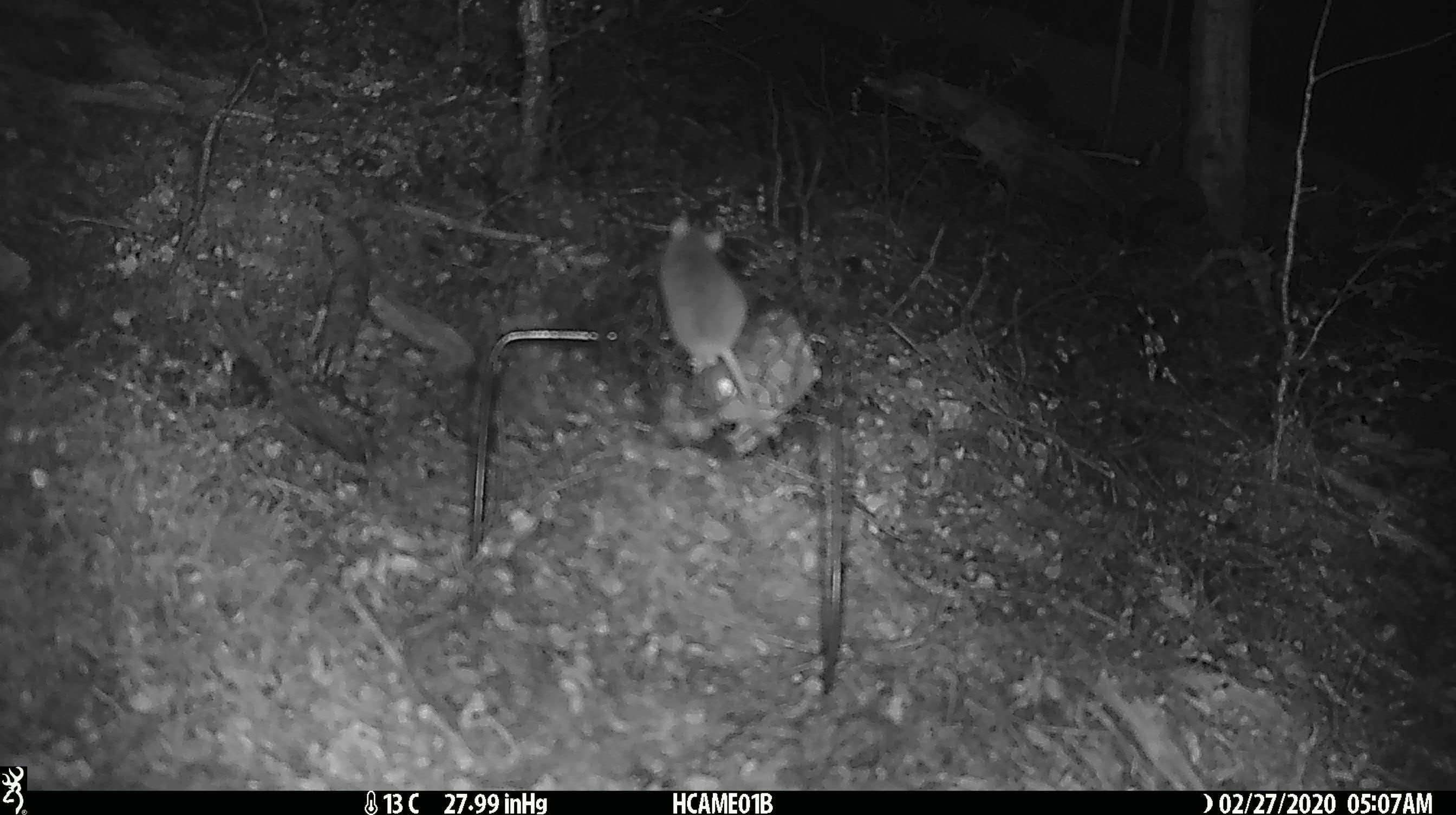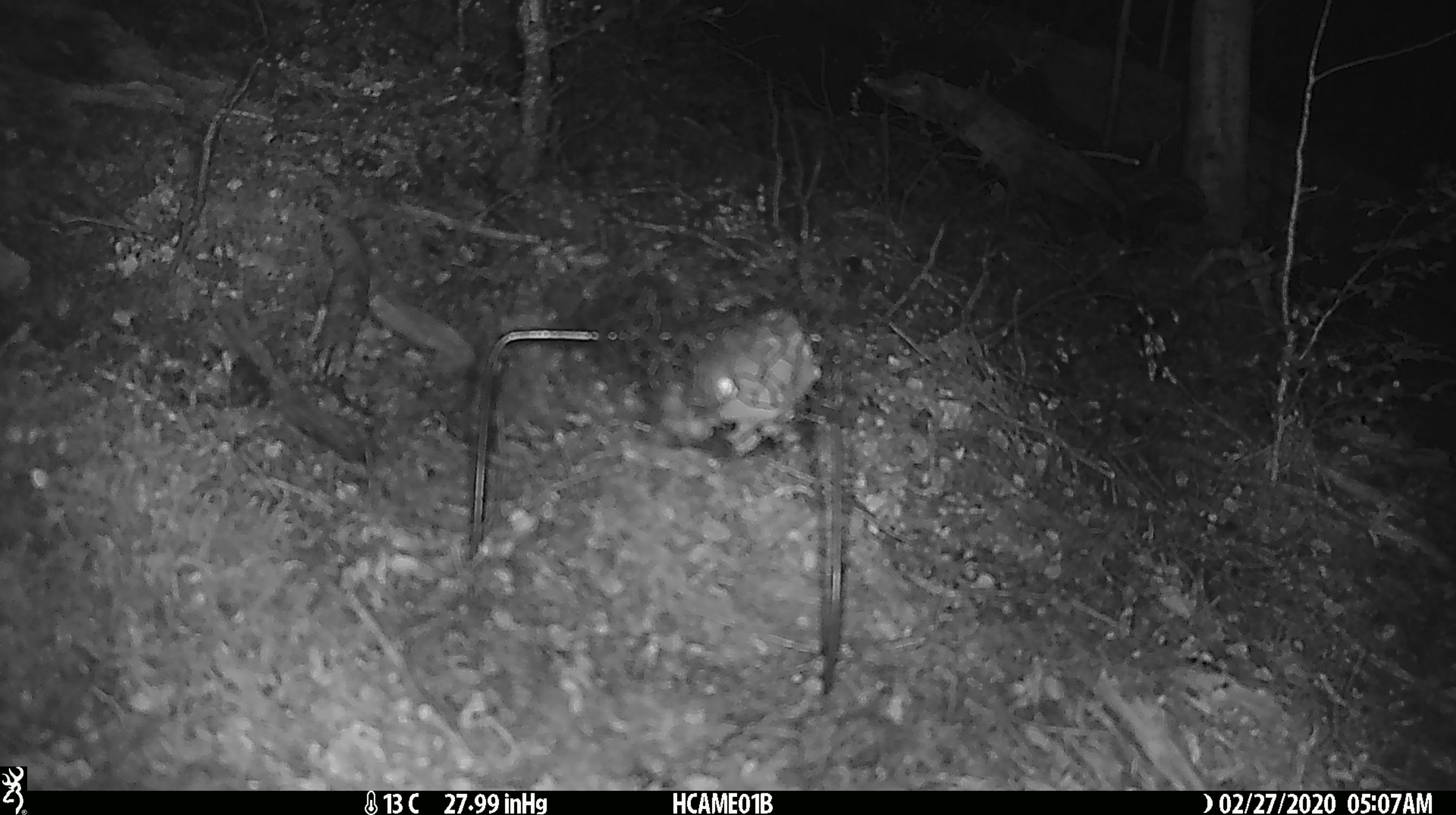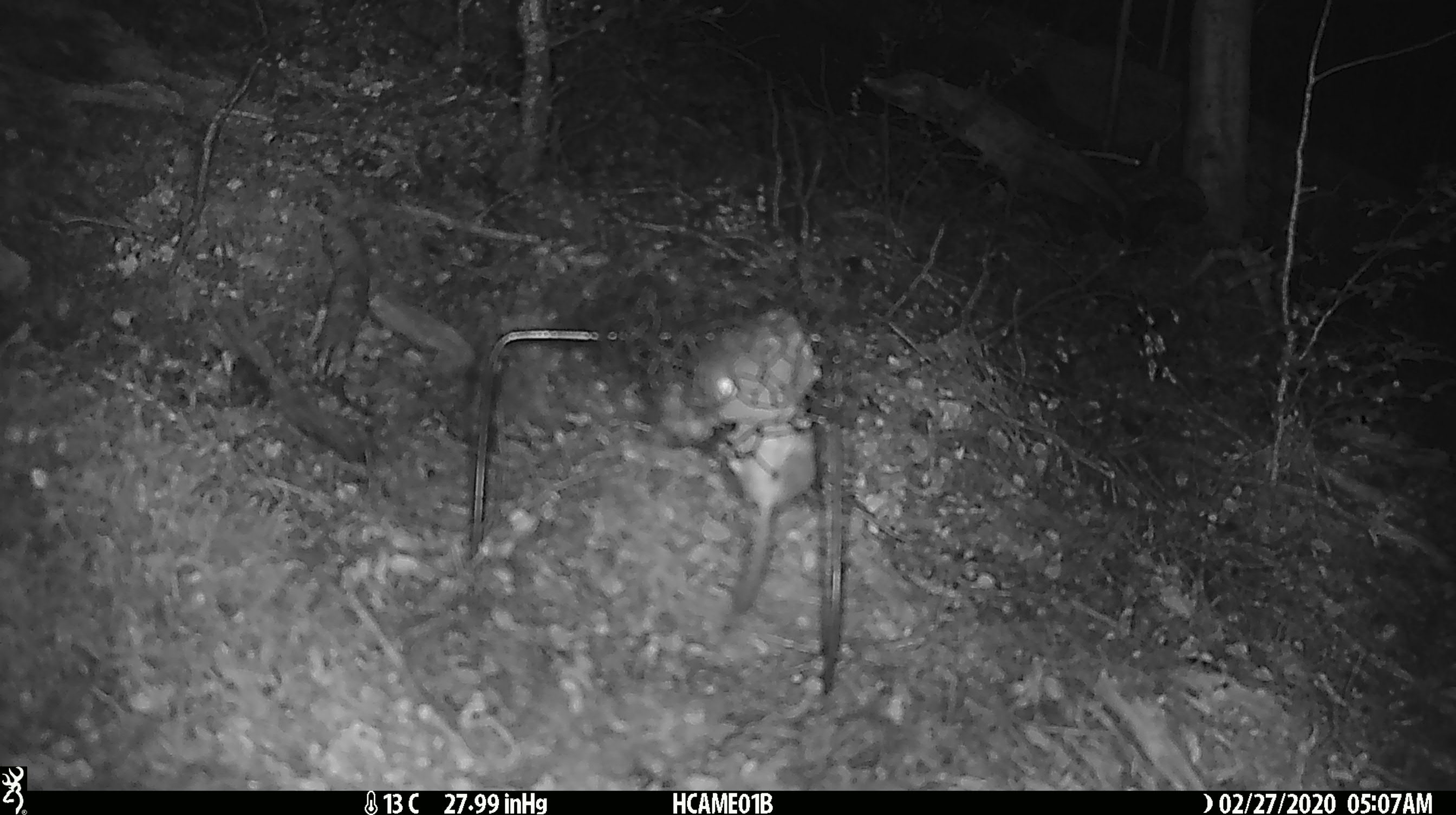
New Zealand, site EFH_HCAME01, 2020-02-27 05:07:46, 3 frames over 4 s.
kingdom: Animalia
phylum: Chordata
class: Mammalia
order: Rodentia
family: Muridae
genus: Mus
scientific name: Mus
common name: mouse